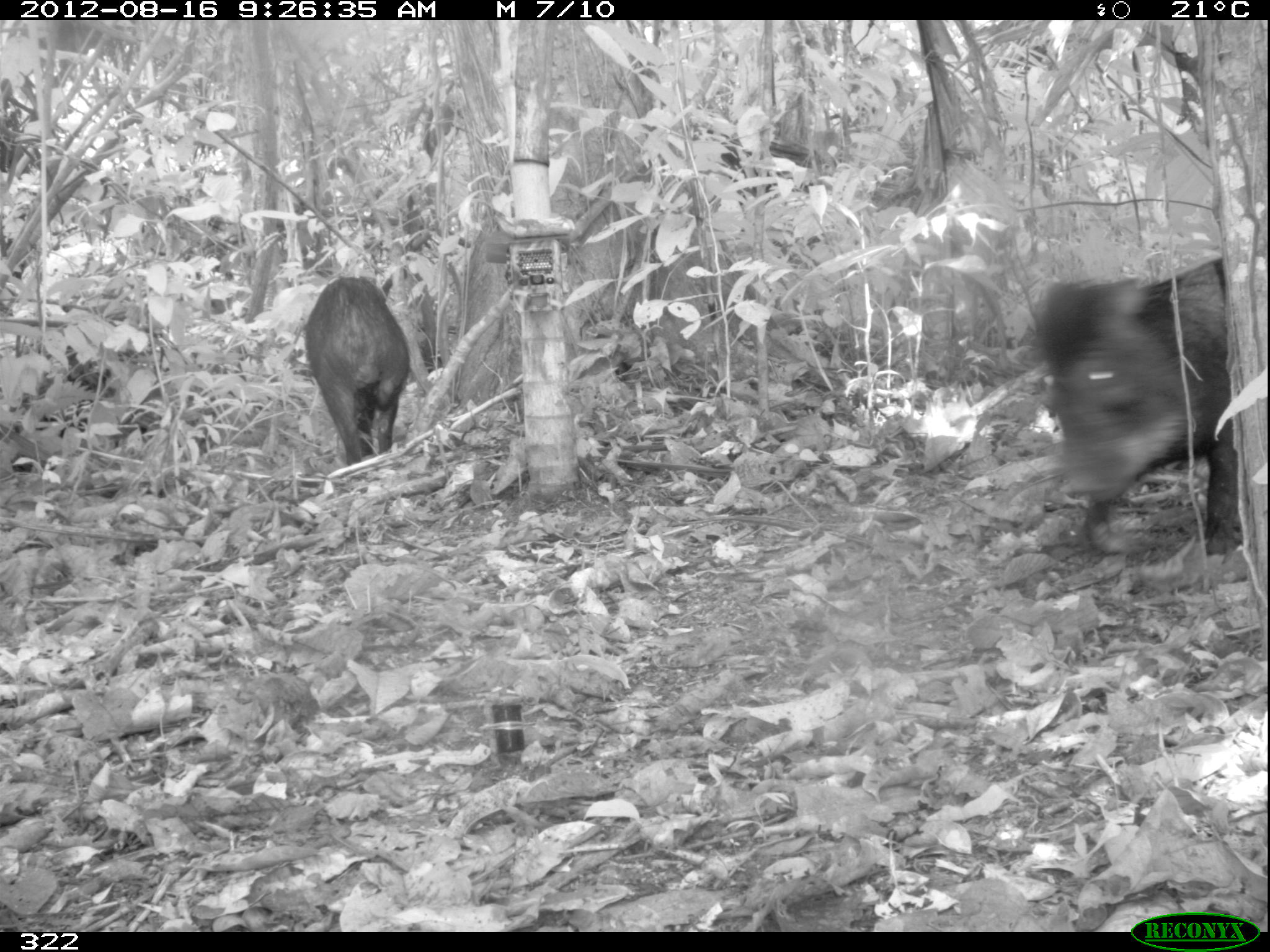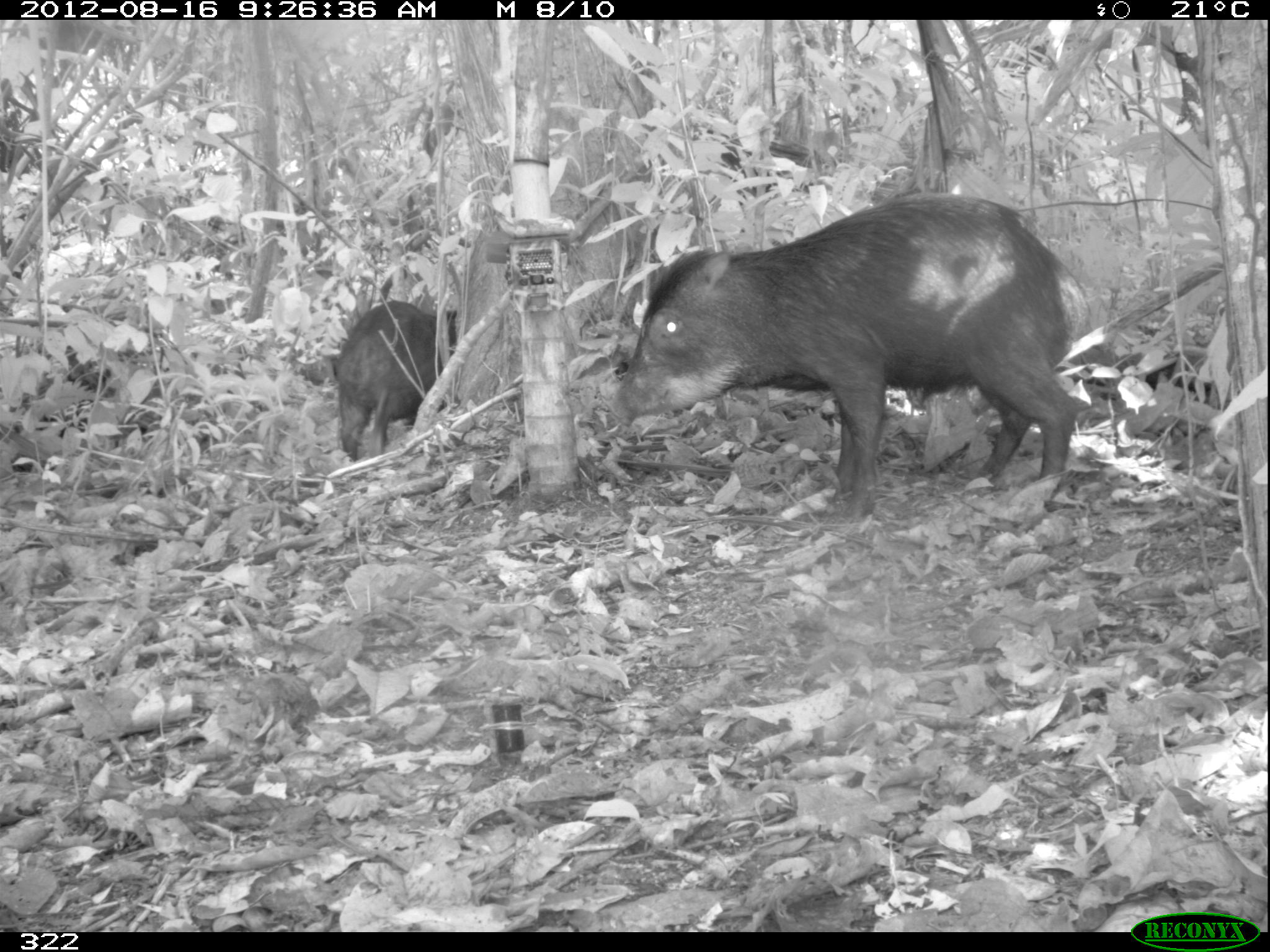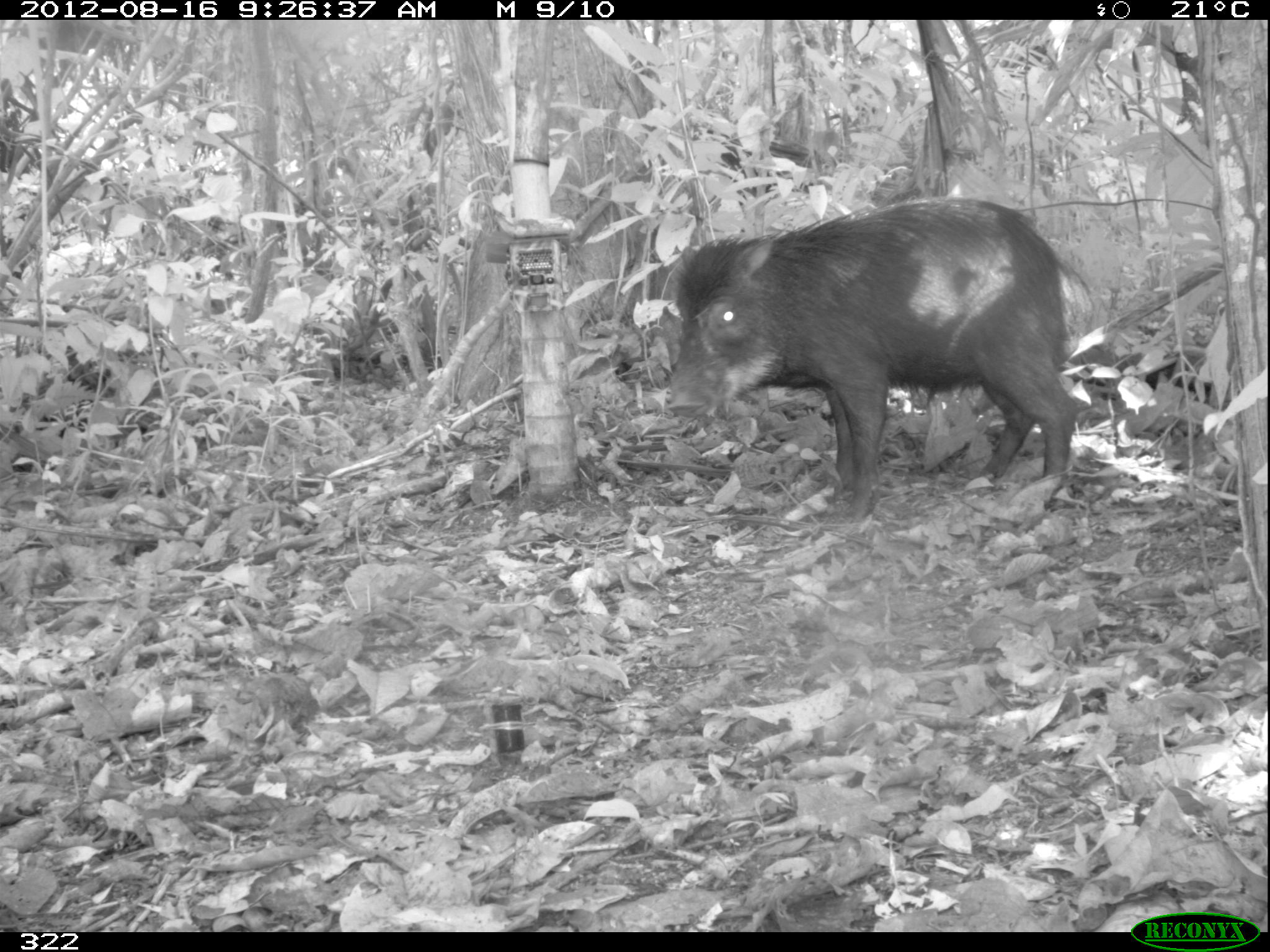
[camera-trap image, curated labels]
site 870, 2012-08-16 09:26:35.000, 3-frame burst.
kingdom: Animalia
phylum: Chordata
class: Mammalia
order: Artiodactyla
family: Tayassuidae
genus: Tayassu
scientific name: Tayassu pecari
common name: white-lipped peccary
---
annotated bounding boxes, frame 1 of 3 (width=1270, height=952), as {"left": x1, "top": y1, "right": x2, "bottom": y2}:
tayassu pecari: {"left": 1034, "top": 259, "right": 1243, "bottom": 561}; {"left": 304, "top": 277, "right": 411, "bottom": 465}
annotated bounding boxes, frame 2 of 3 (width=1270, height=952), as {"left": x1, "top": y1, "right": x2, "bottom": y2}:
tayassu pecari: {"left": 603, "top": 193, "right": 1080, "bottom": 523}; {"left": 334, "top": 300, "right": 456, "bottom": 461}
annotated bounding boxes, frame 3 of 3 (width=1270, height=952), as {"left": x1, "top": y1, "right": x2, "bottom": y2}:
tayassu pecari: {"left": 667, "top": 197, "right": 1093, "bottom": 542}